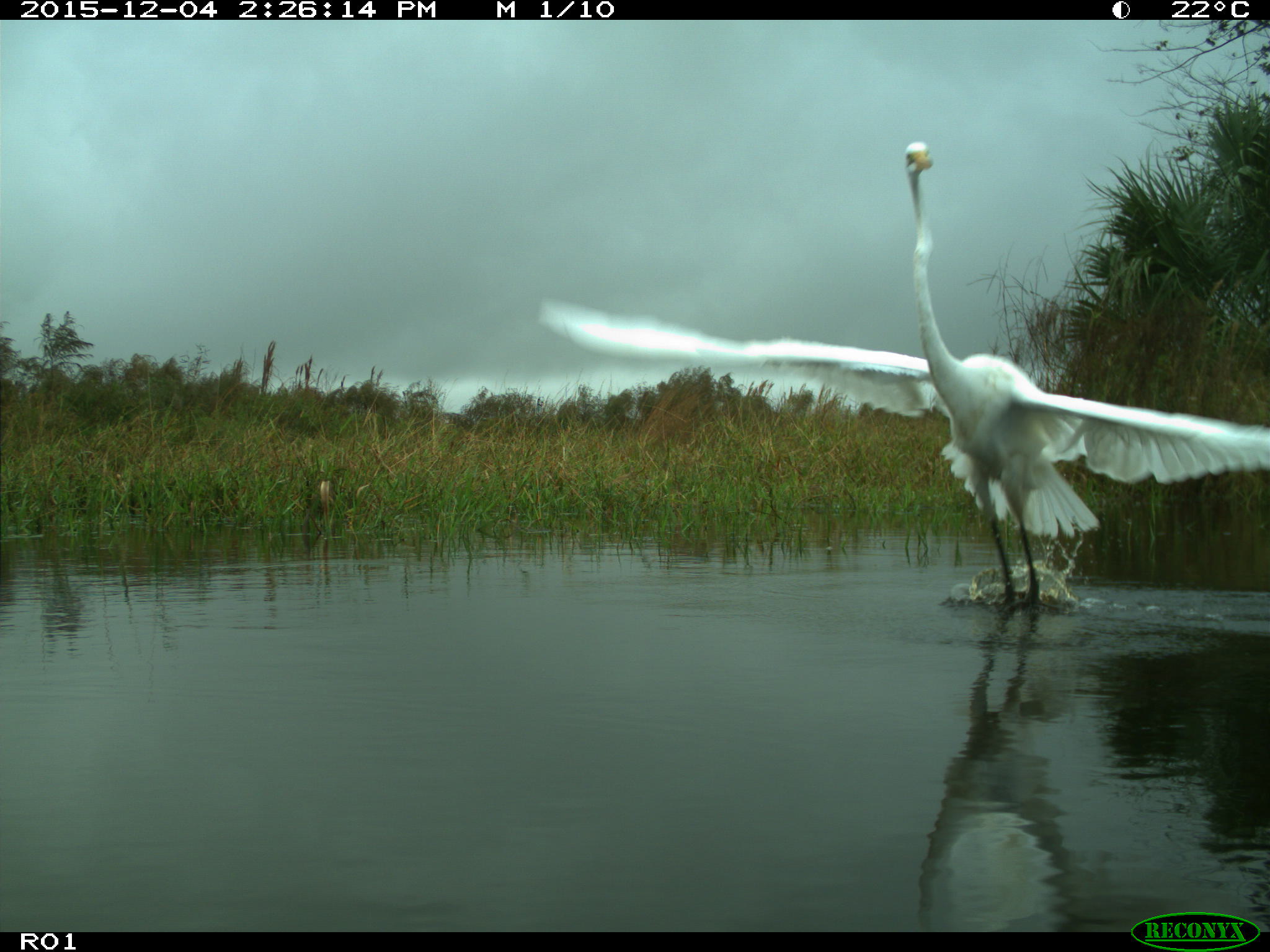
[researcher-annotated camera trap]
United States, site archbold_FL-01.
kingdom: Animalia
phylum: Chordata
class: Aves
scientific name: Aves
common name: birds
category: unidentified bird